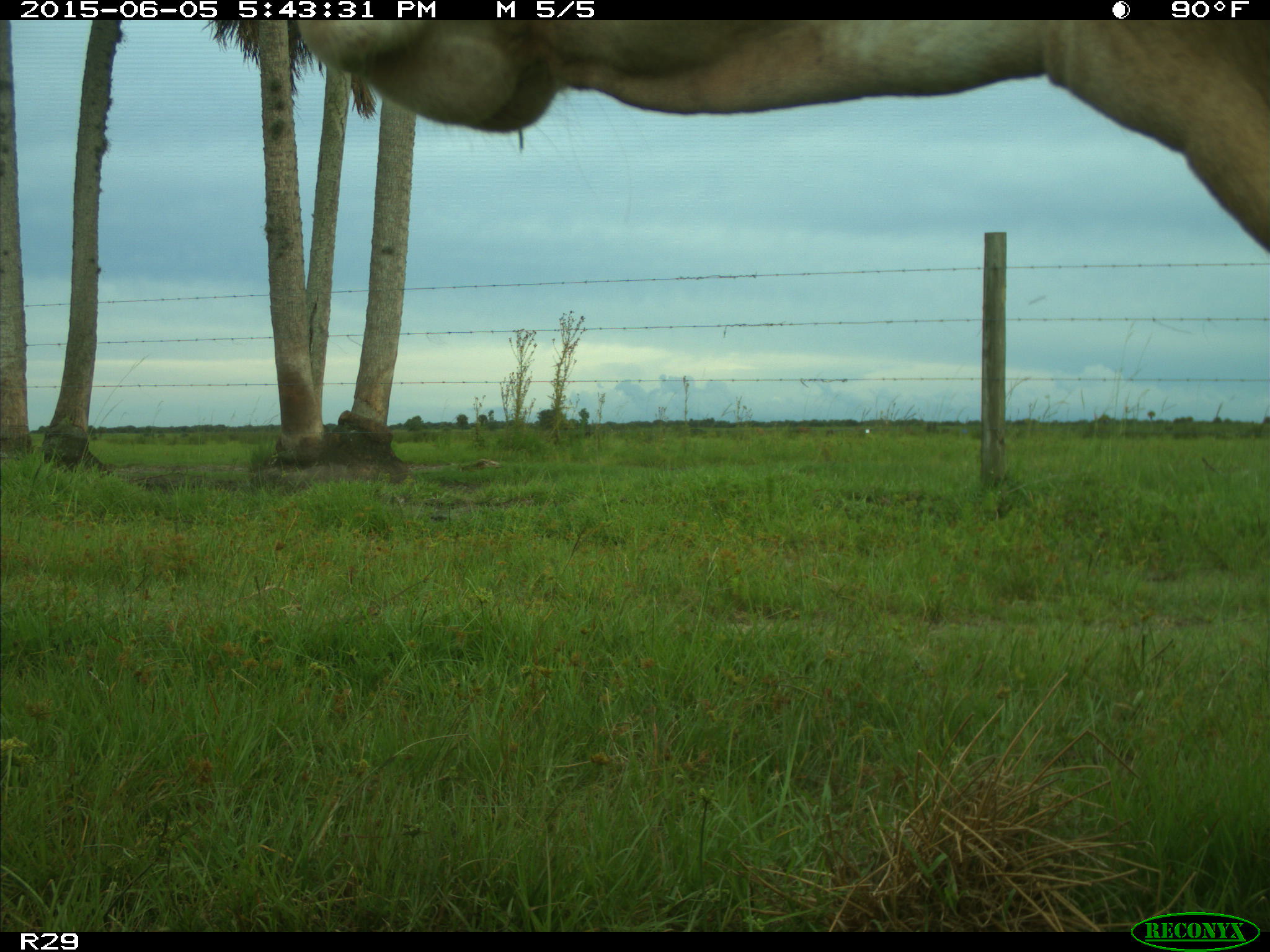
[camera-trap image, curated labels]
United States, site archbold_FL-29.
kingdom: Animalia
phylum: Chordata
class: Mammalia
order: Artiodactyla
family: Bovidae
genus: Bos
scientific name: Bos taurus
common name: domestic cow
Bos taurus (domestic cow).